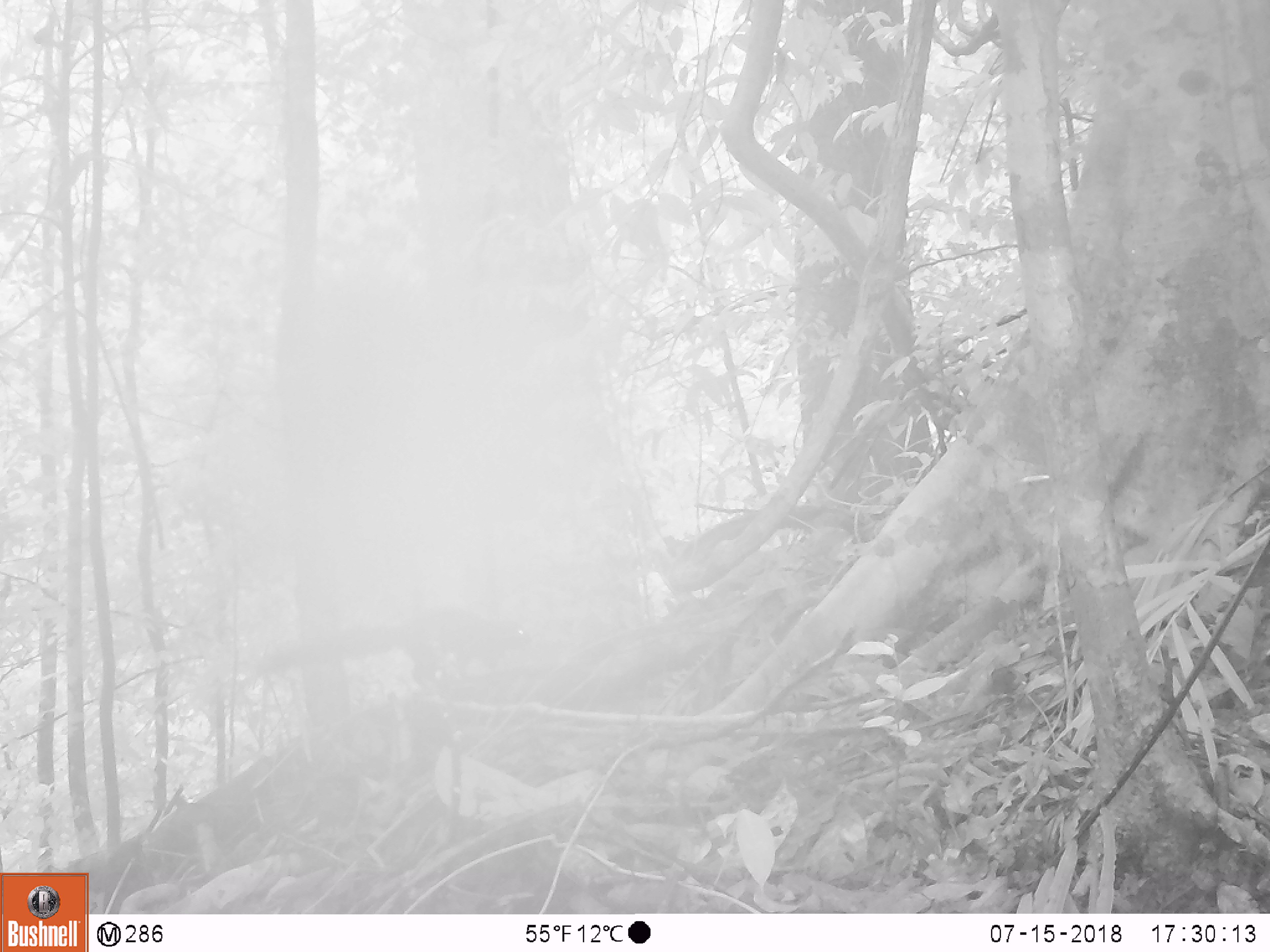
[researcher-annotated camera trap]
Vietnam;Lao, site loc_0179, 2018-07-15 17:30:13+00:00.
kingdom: Animalia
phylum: Chordata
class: Mammalia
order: Rodentia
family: Sciuridae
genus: Callosciurus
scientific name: Callosciurus erythraeus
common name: pallas's squirrel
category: pallass squirrel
Pallass squirrel (pallas's squirrel) (Callosciurus erythraeus). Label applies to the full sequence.